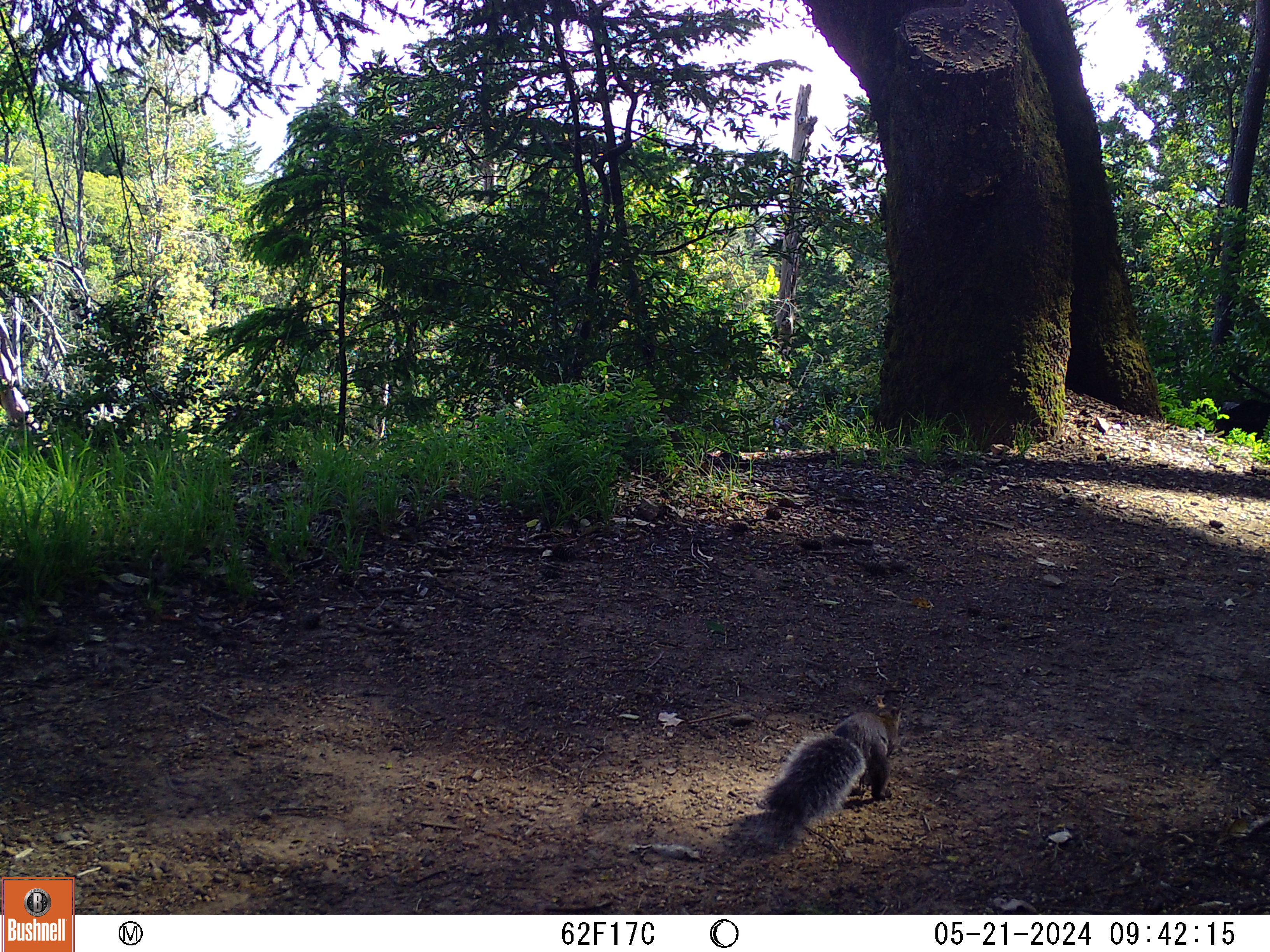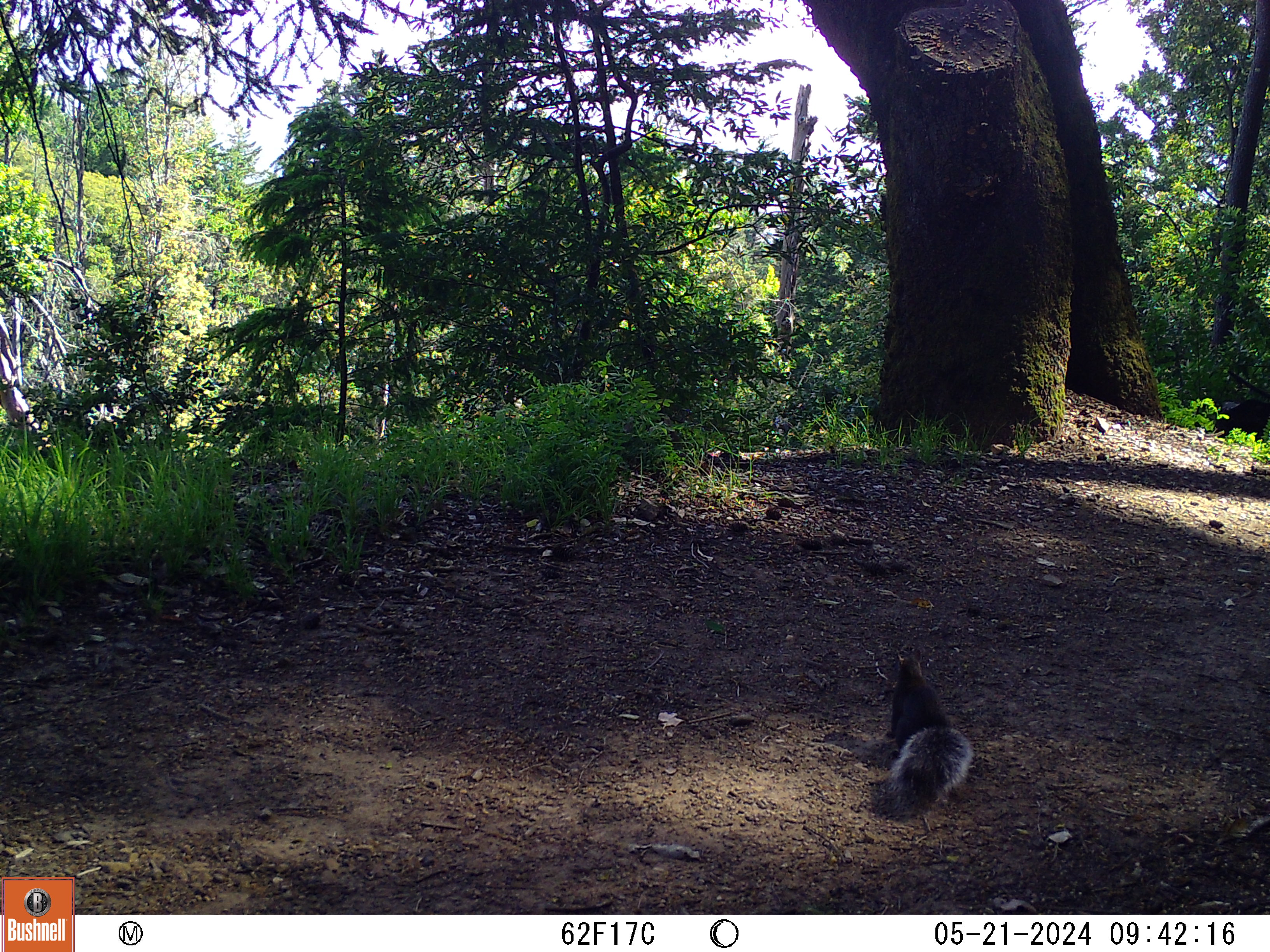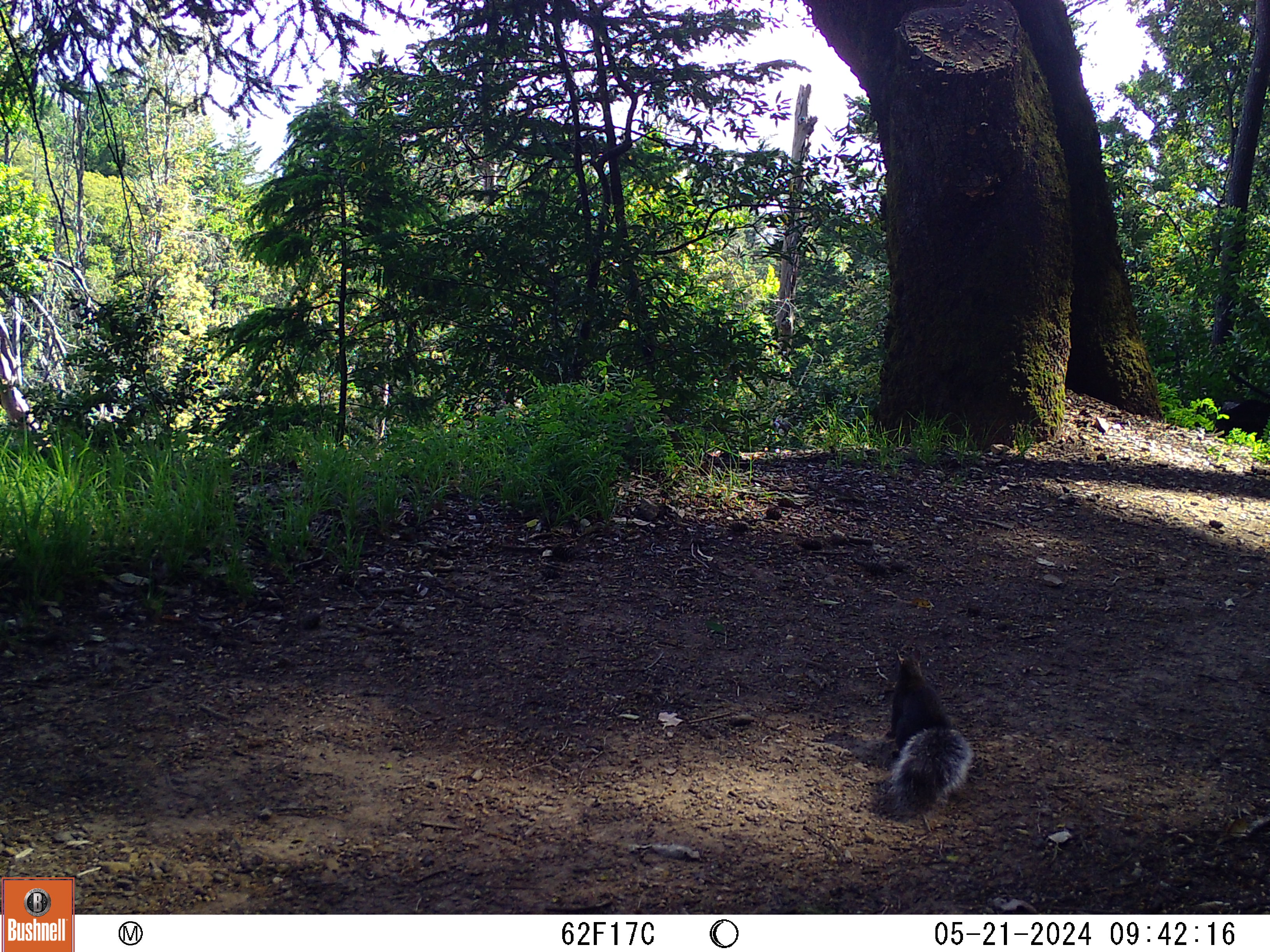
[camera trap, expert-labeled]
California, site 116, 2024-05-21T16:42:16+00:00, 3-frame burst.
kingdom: Animalia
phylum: Chordata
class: Mammalia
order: Rodentia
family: Sciuridae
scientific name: Sciuridae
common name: squirrel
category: unknown squirrel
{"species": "unknown squirrel (squirrel) (Sciuridae)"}